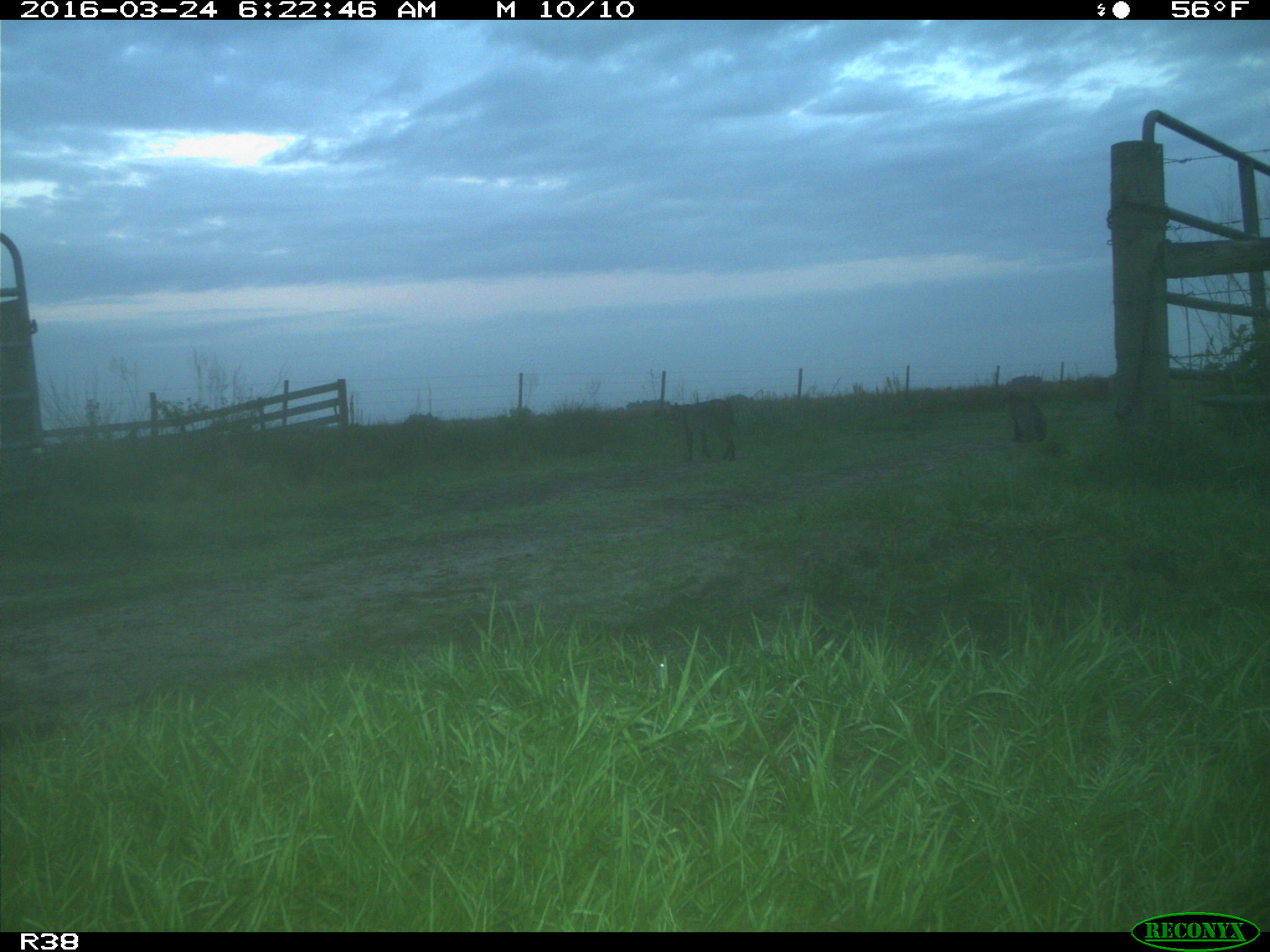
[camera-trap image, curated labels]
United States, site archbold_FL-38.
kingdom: Animalia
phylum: Chordata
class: Mammalia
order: Carnivora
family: Felidae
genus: Lynx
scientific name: Lynx rufus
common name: bobcat